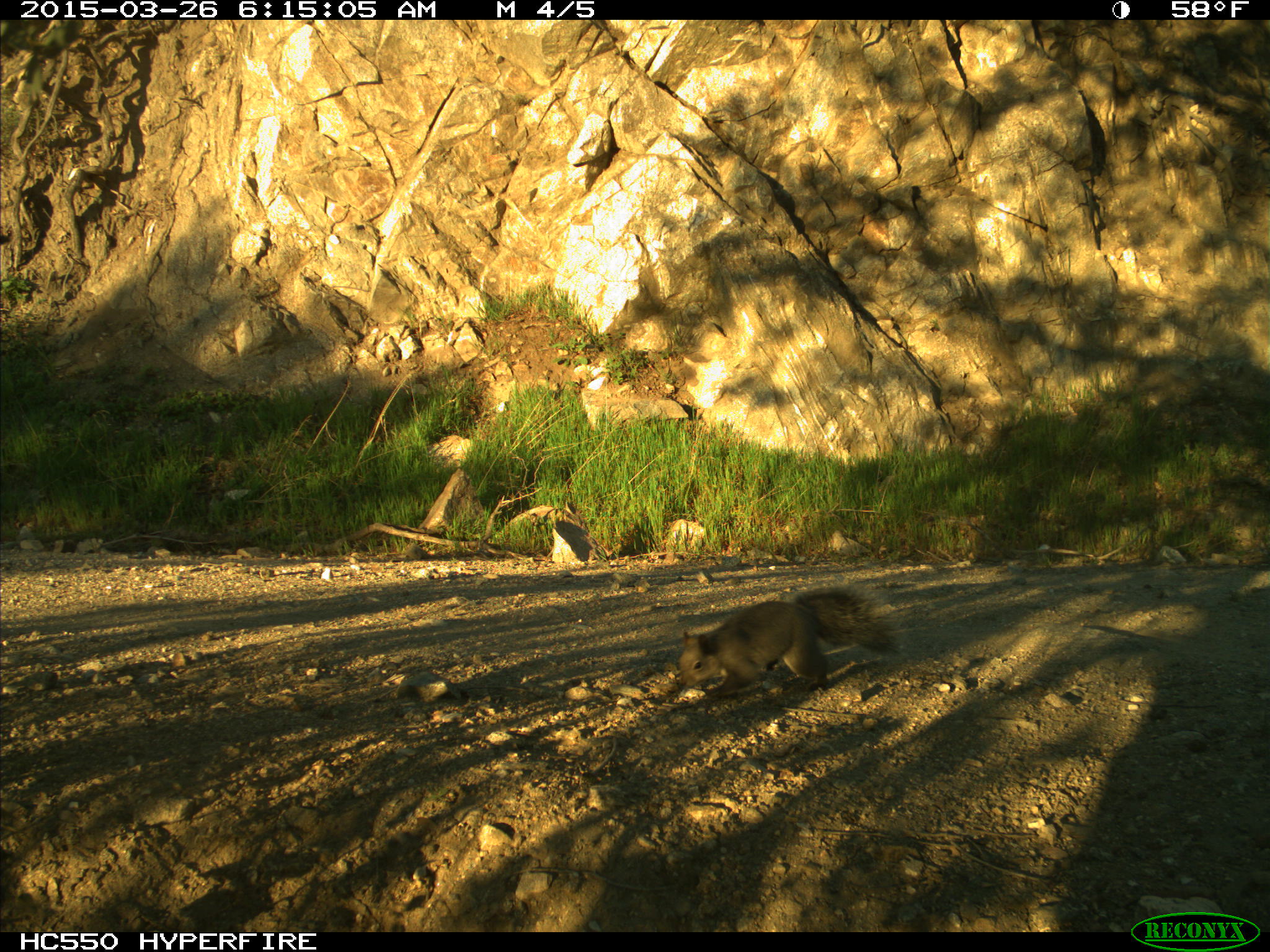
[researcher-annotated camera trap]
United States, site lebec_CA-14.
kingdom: Animalia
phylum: Chordata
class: Mammalia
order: Rodentia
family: Sciuridae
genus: Sciurus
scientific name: Sciurus carolinensis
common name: eastern gray squirrel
Sciurus carolinensis (eastern gray squirrel).